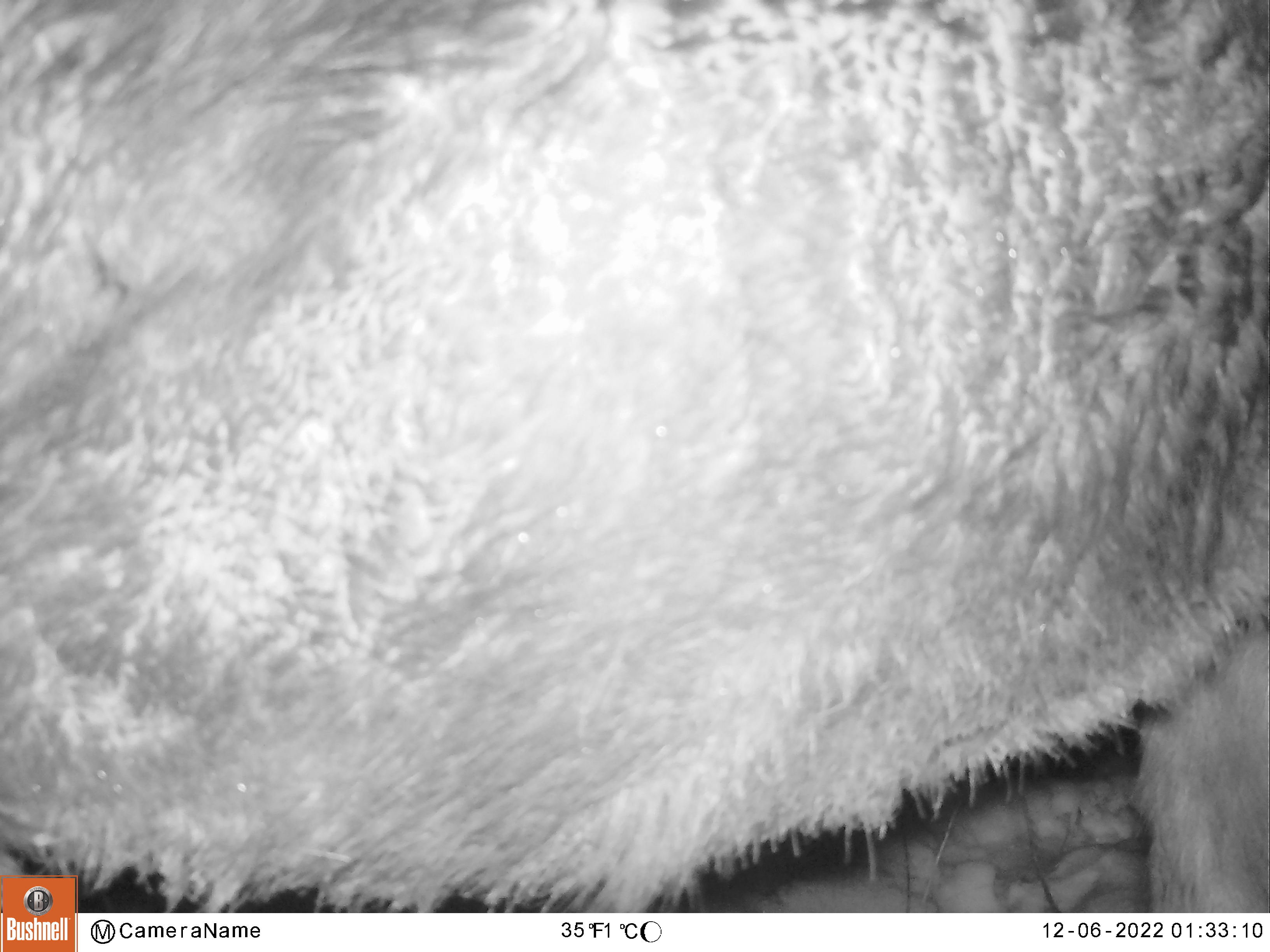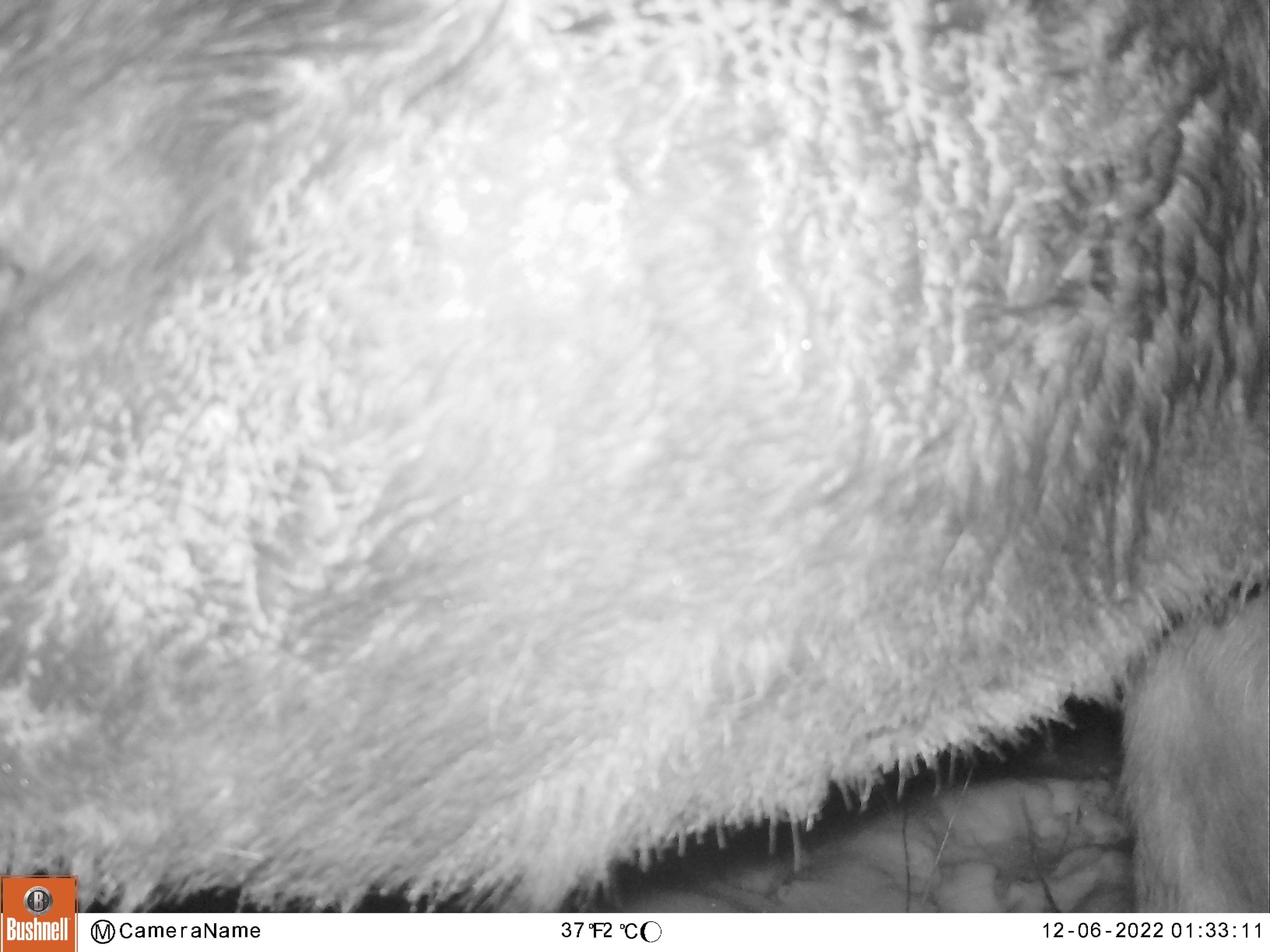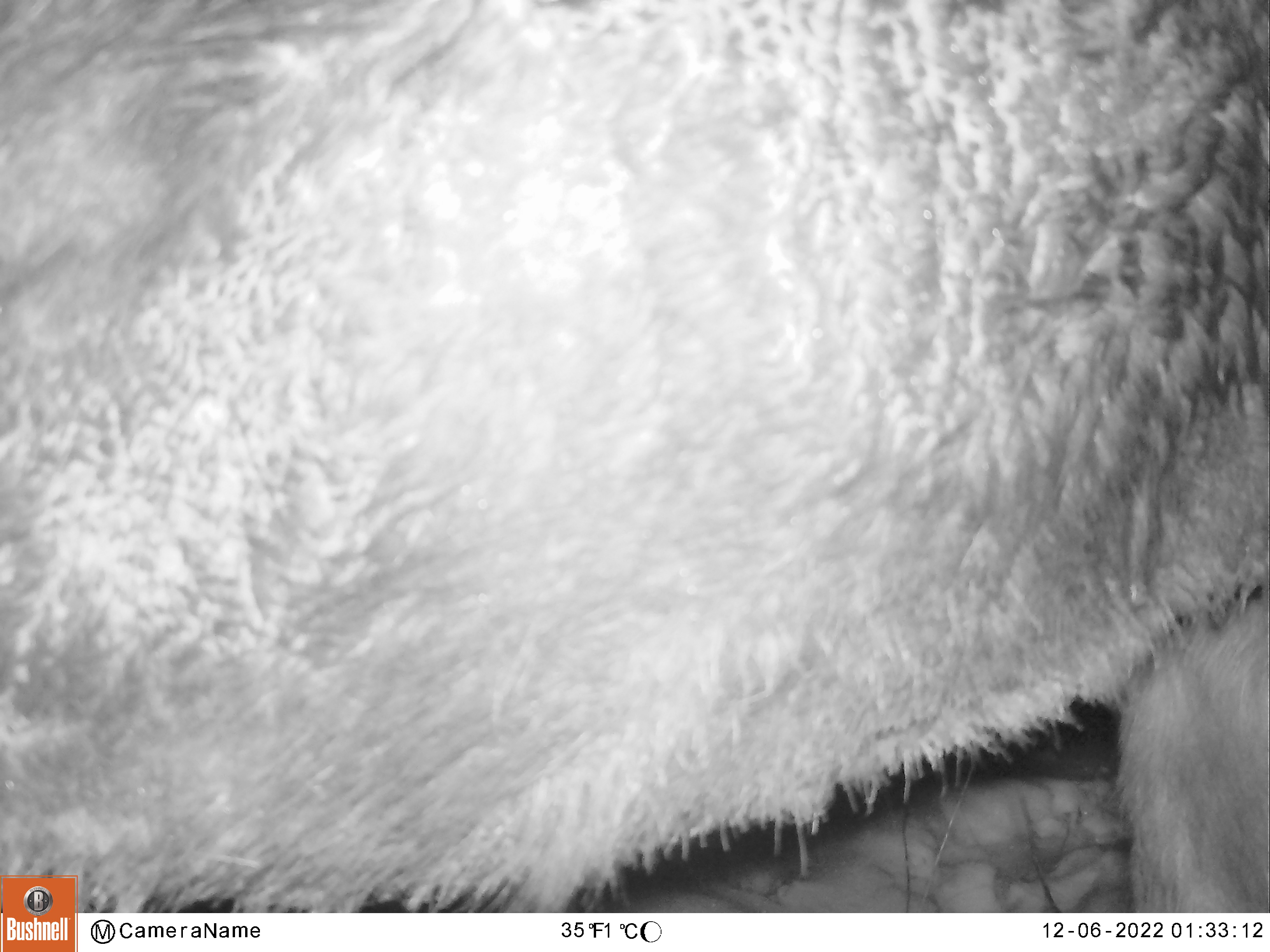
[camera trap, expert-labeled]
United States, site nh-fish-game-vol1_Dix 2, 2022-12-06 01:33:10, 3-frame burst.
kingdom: Animalia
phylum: Chordata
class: Mammalia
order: Artiodactyla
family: Cervidae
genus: Alces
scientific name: Alces alces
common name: moose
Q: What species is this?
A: Moose (Alces alces).